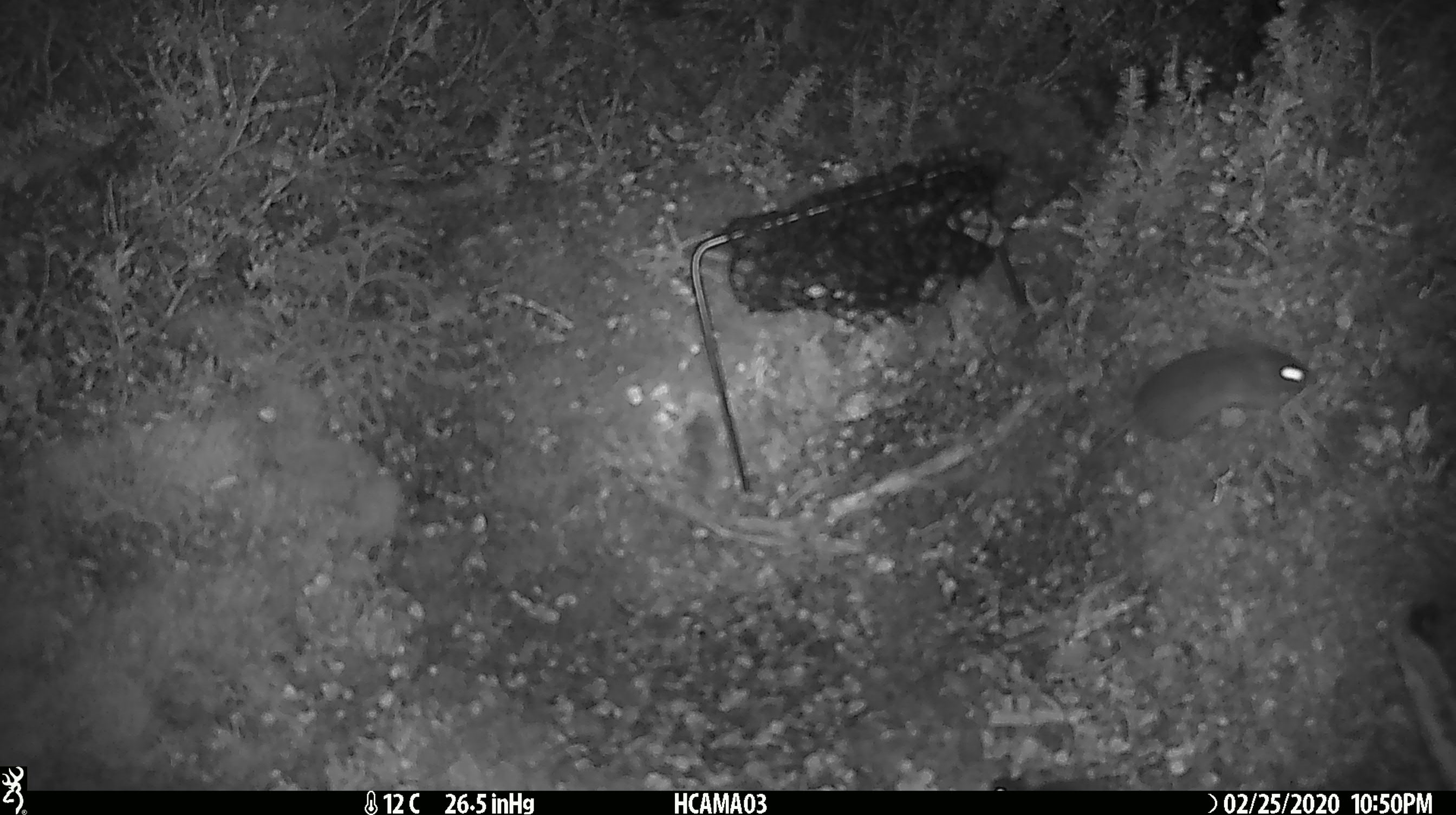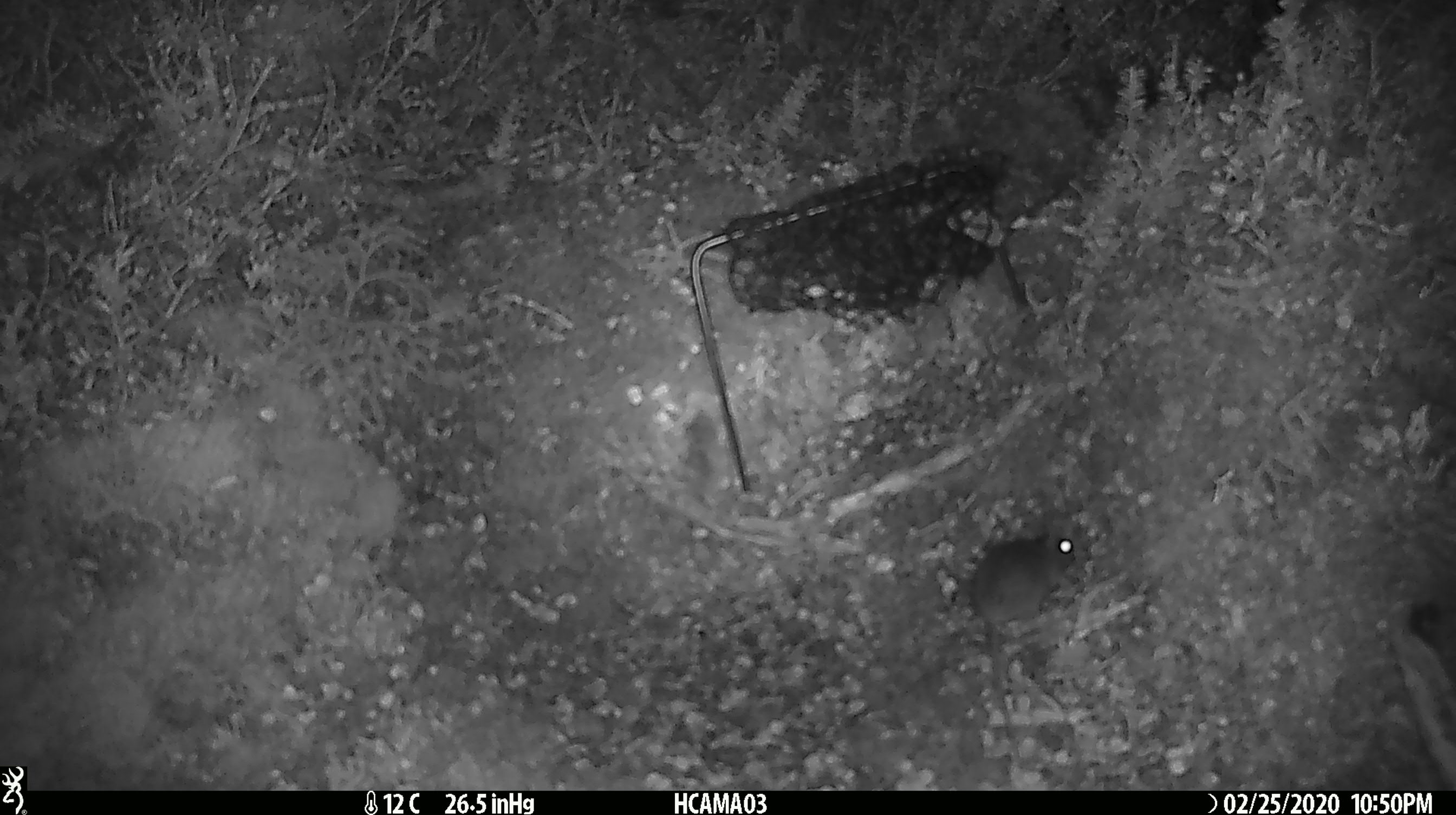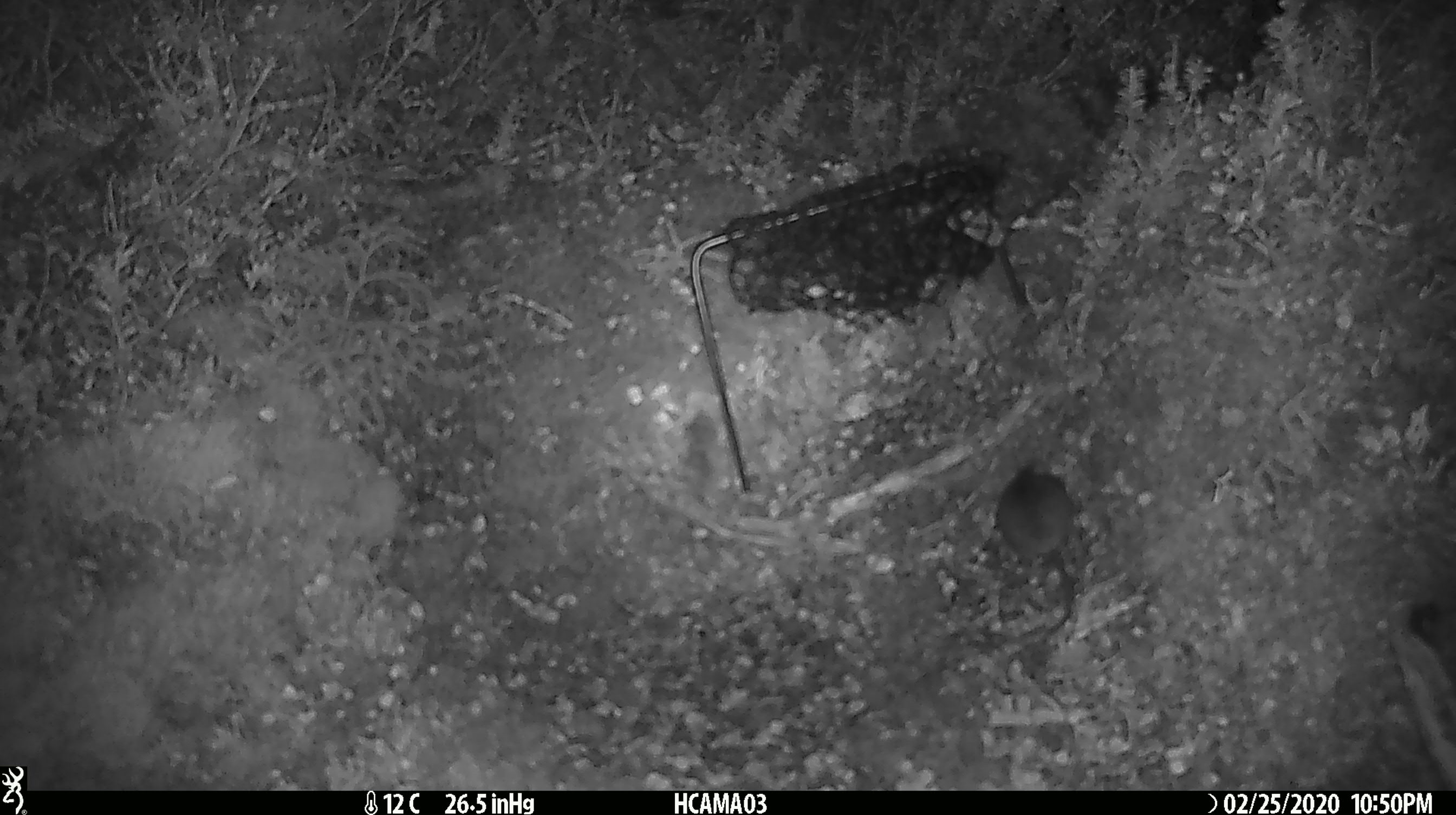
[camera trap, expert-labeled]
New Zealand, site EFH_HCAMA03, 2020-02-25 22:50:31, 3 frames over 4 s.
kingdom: Animalia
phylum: Chordata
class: Mammalia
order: Rodentia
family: Muridae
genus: Mus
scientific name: Mus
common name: mouse